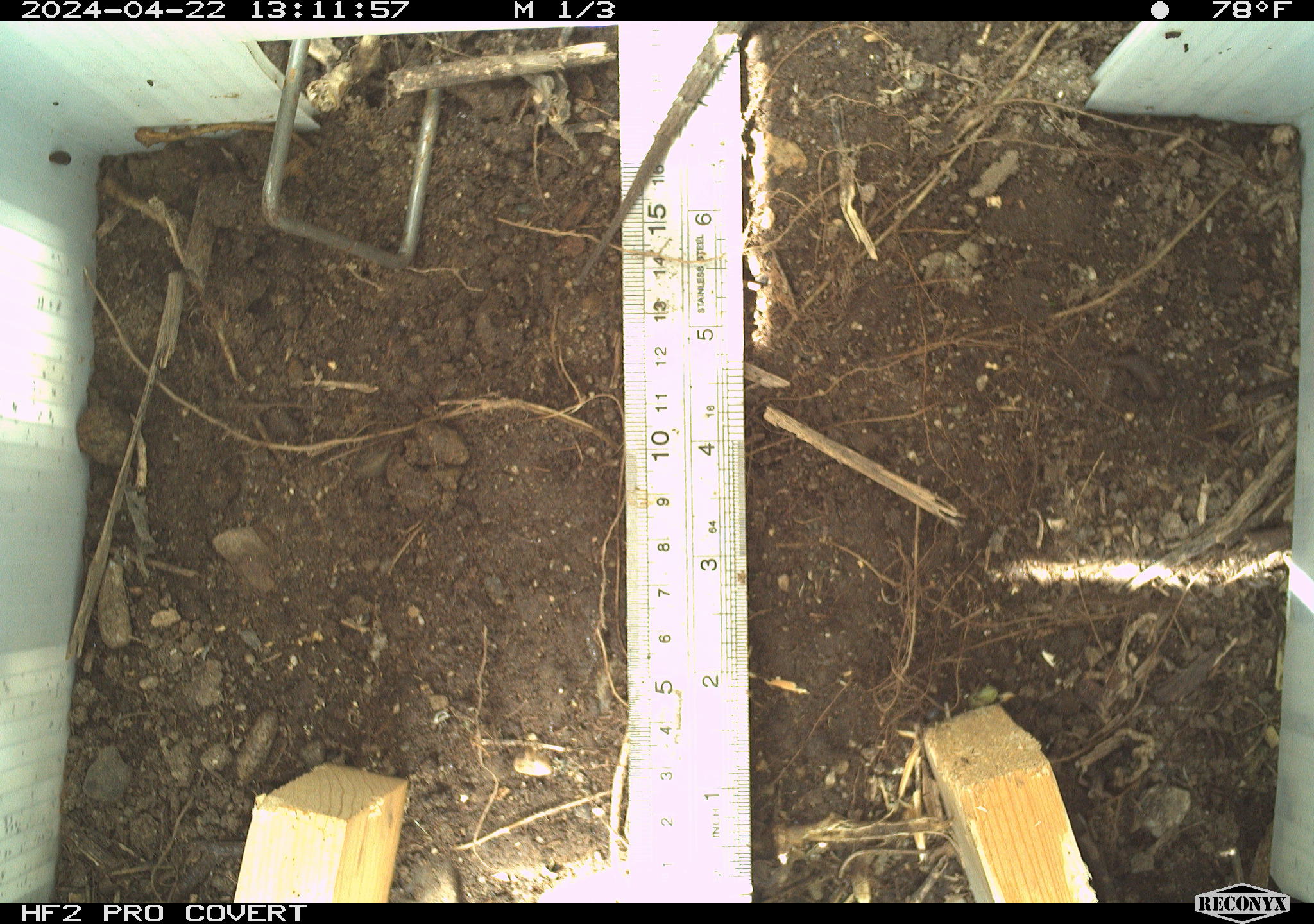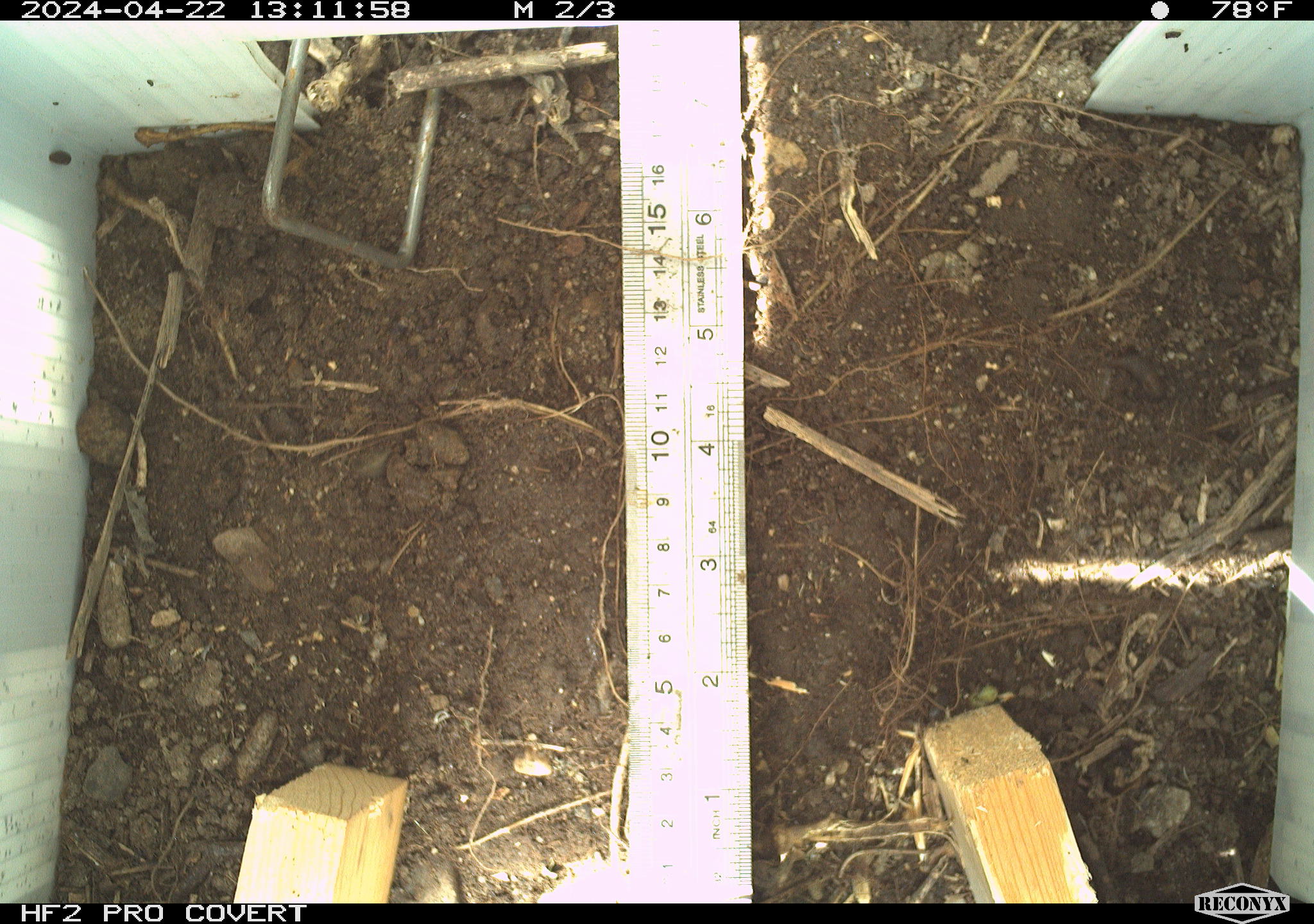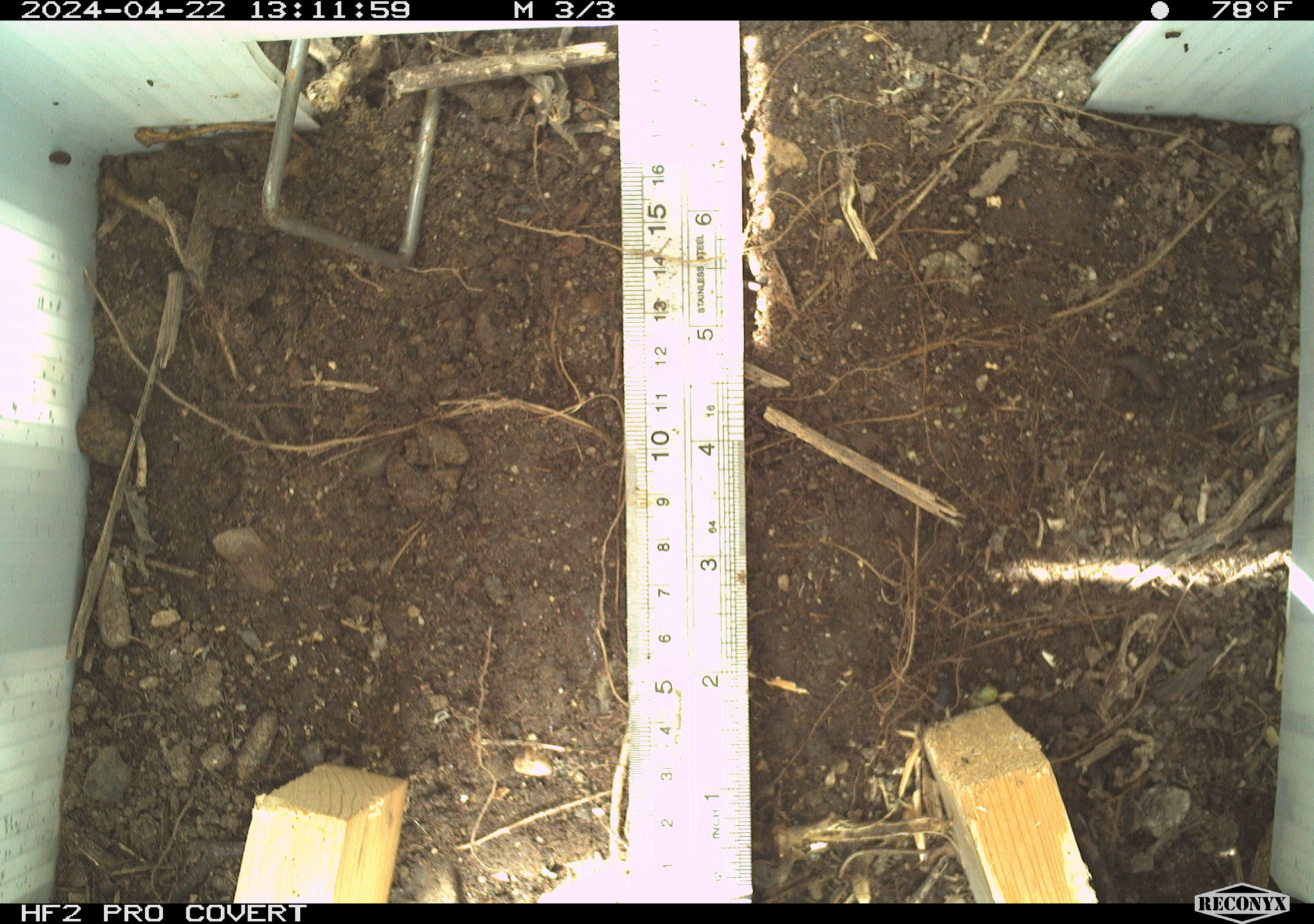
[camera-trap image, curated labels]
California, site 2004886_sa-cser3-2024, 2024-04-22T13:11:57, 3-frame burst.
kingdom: Animalia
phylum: Chordata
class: Reptilia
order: Squamata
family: Phrynosomatidae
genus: Sceloporus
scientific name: Sceloporus occidentalis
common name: western fence lizard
Western fence lizard (Sceloporus occidentalis).